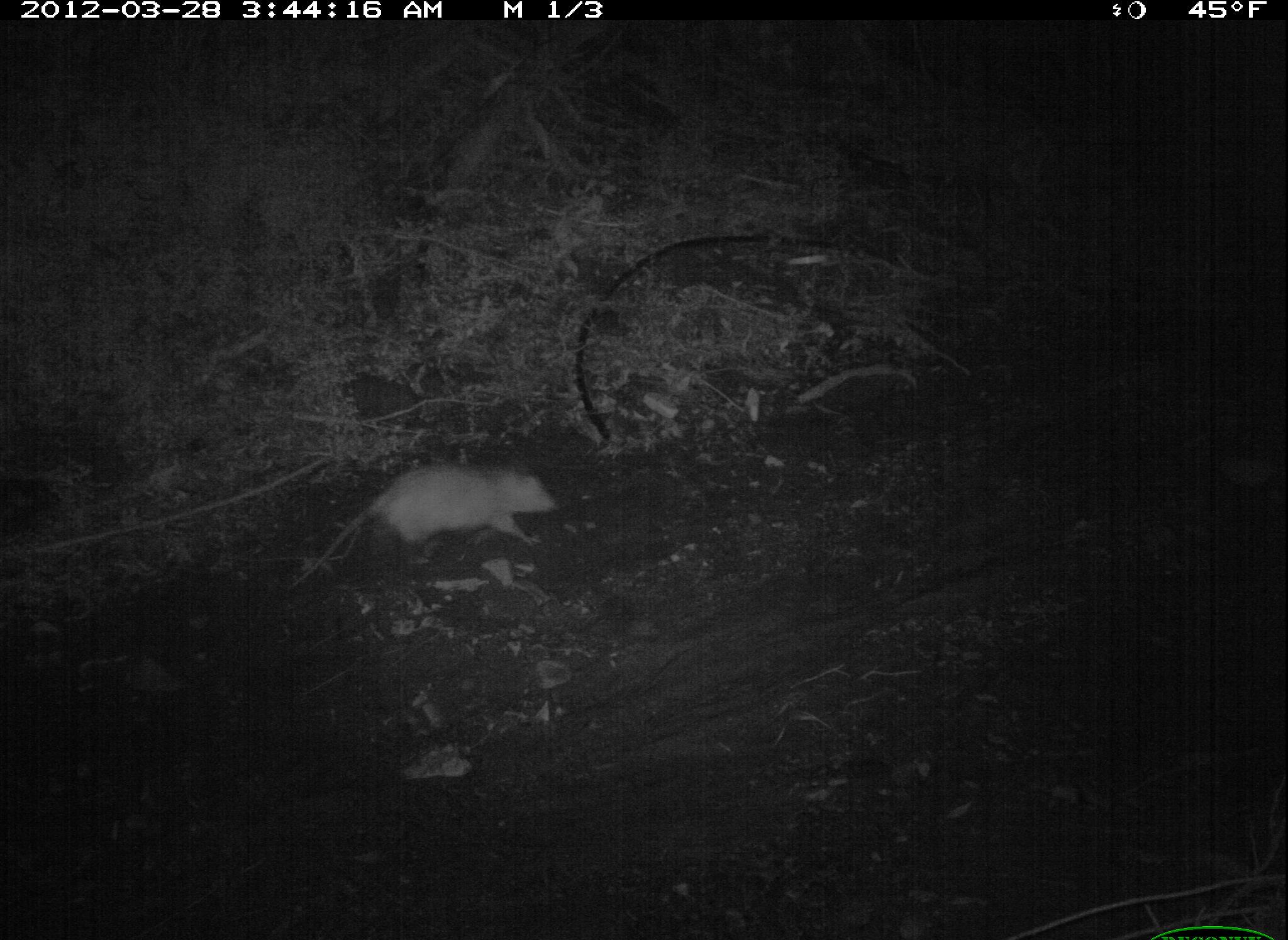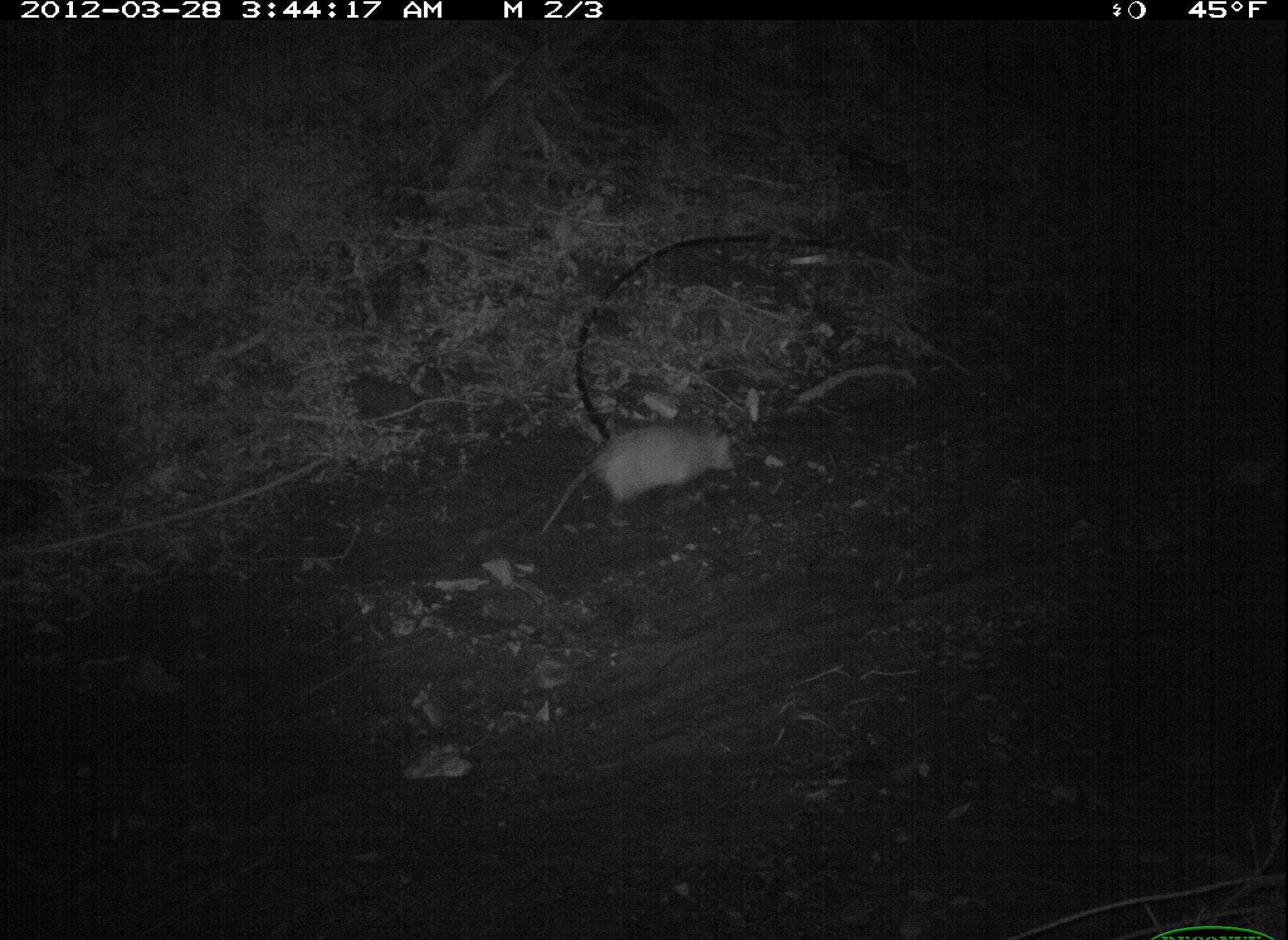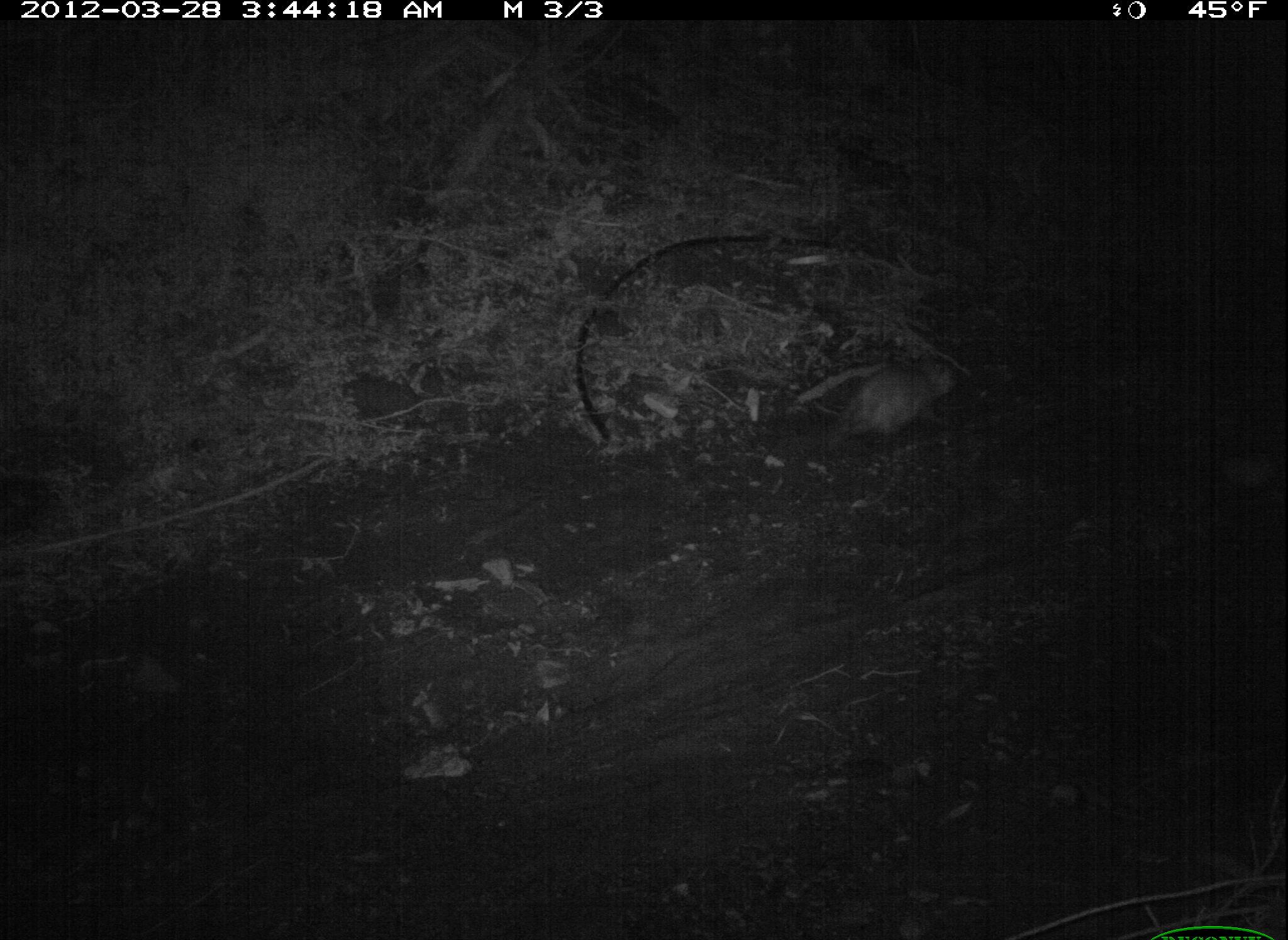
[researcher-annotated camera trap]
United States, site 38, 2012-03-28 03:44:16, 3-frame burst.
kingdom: Animalia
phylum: Chordata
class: Mammalia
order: Didelphimorphia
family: Didelphidae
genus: Didelphis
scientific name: Didelphis virginiana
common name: virginia opossum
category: opossum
Opossum (virginia opossum) (Didelphis virginiana).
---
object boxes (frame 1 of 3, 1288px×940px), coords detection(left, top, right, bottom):
opossum: detection(280, 459, 564, 602)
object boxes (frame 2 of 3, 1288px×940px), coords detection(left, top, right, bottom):
opossum: detection(530, 409, 752, 544)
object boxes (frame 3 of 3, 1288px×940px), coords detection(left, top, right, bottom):
opossum: detection(791, 338, 979, 464)